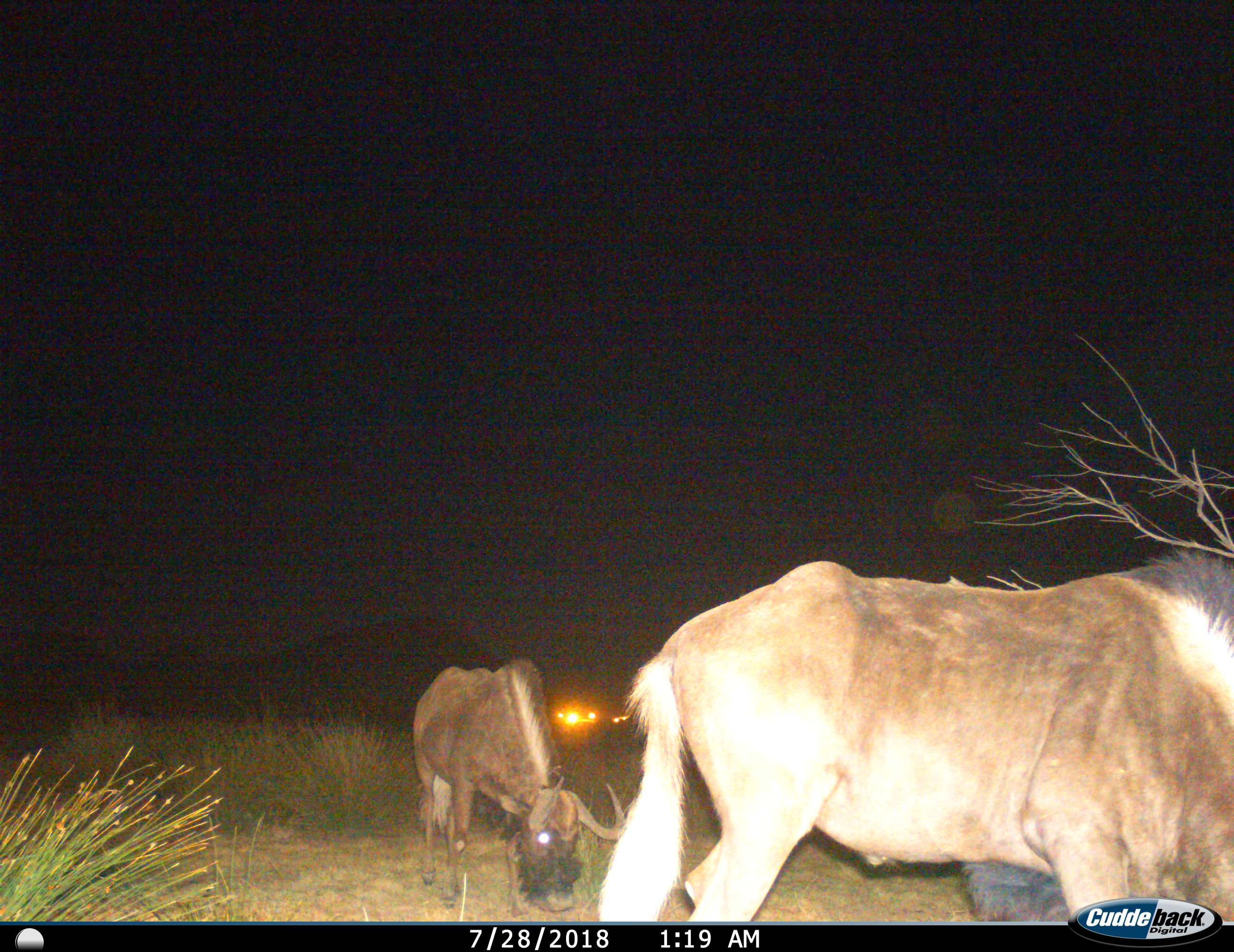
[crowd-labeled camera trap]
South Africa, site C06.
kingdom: Animalia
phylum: Chordata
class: Mammalia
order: Artiodactyla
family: Bovidae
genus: Connochaetes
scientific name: Connochaetes gnou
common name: black wildebeest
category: wildebeestblack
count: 2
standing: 44%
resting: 0%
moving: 22%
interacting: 0%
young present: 0%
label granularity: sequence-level